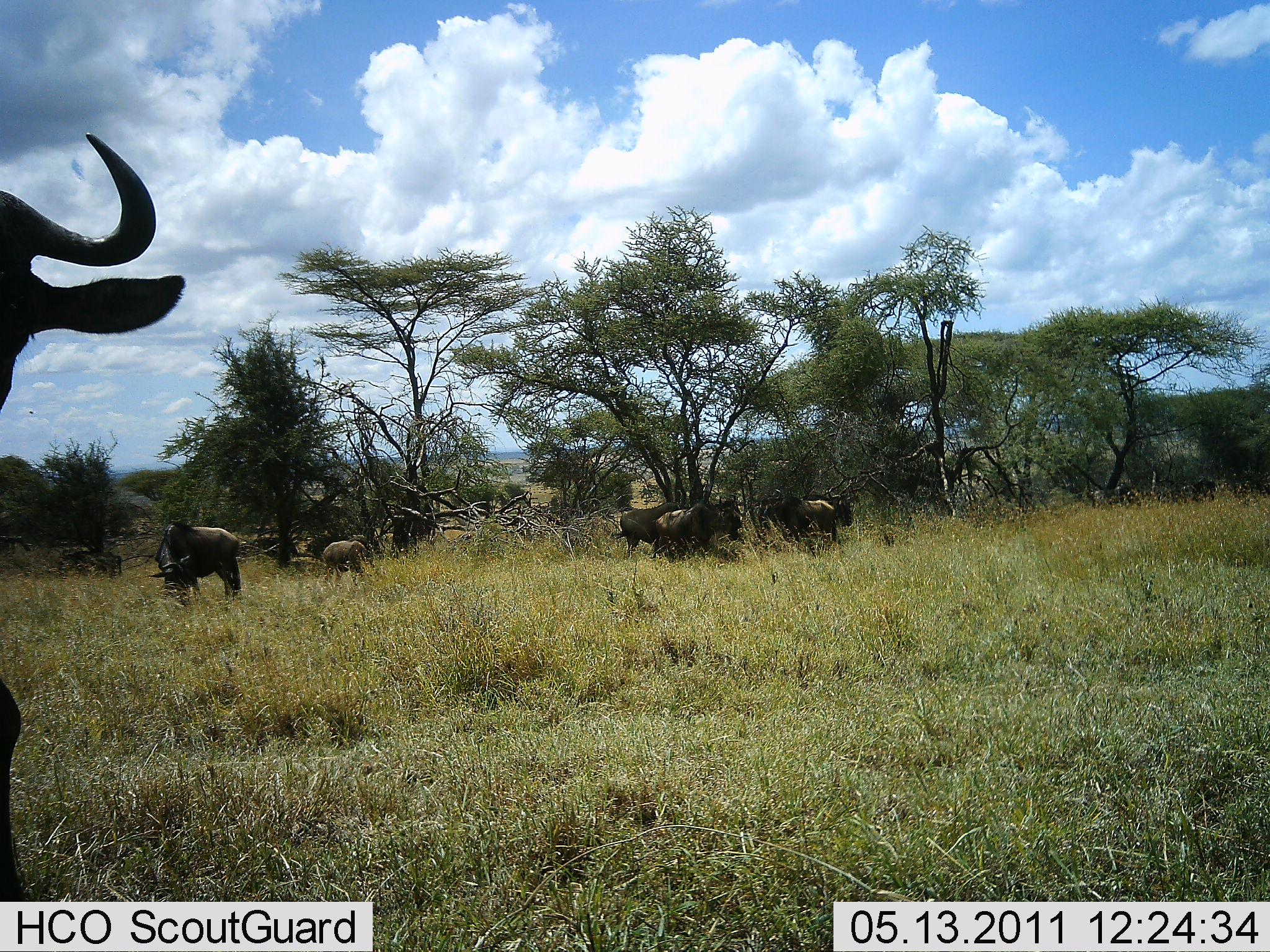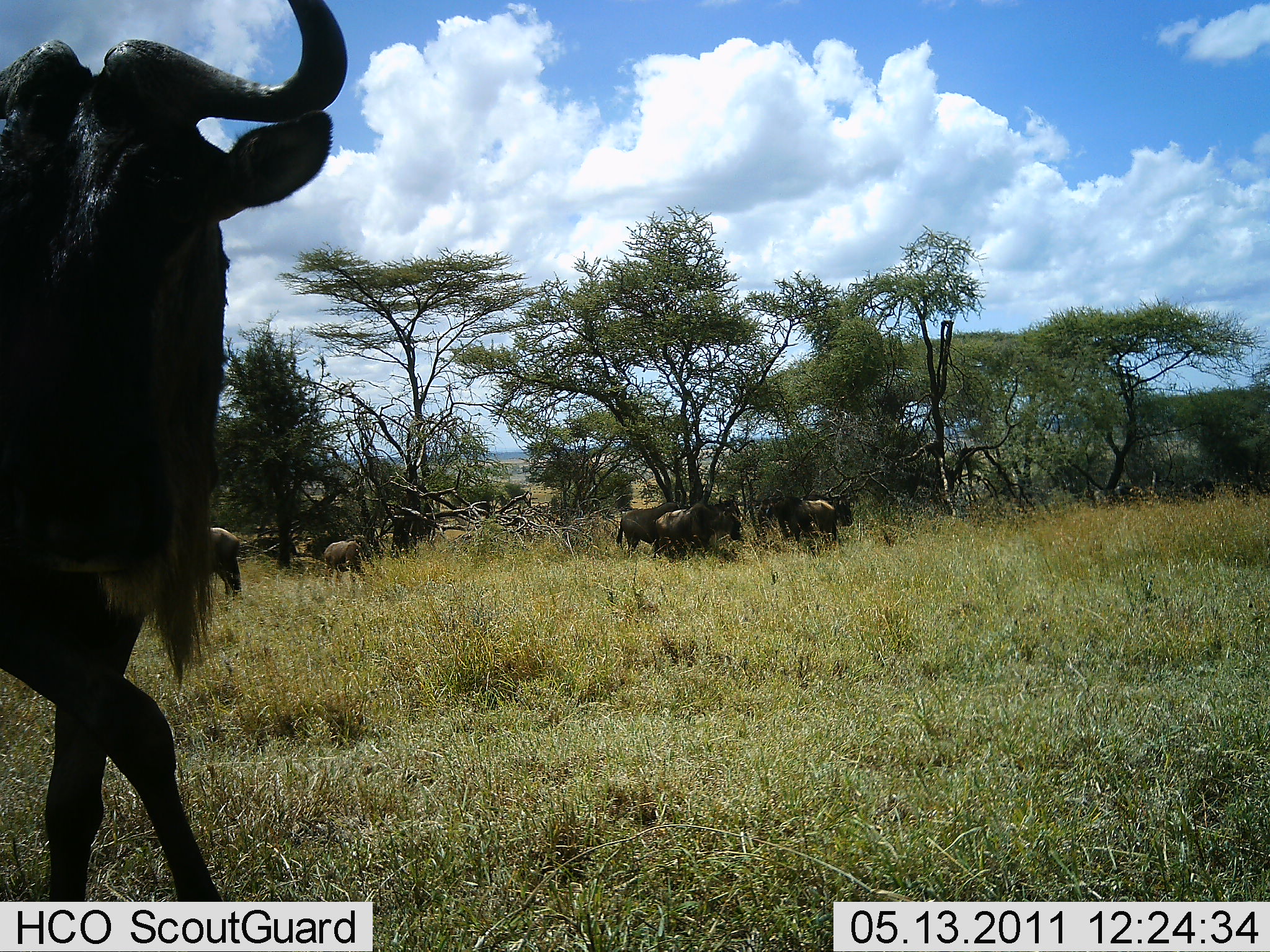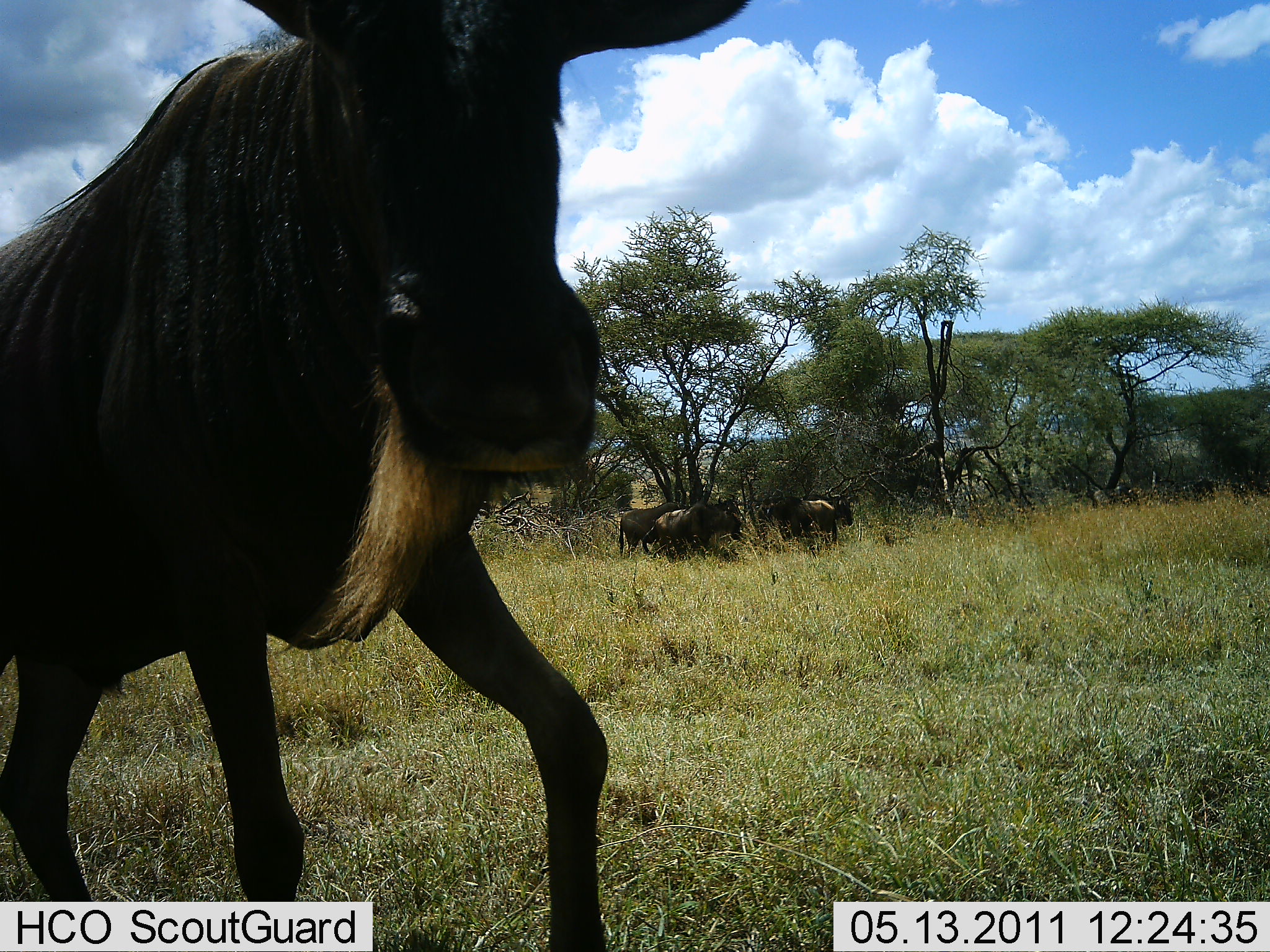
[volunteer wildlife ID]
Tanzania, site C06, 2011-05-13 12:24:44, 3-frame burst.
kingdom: Animalia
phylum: Chordata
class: Mammalia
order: Artiodactyla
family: Bovidae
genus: Connochaetes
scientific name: Connochaetes taurinus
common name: blue wildebeest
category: wildebeest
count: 6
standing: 58%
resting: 8%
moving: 58%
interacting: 8%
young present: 0%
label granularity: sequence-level